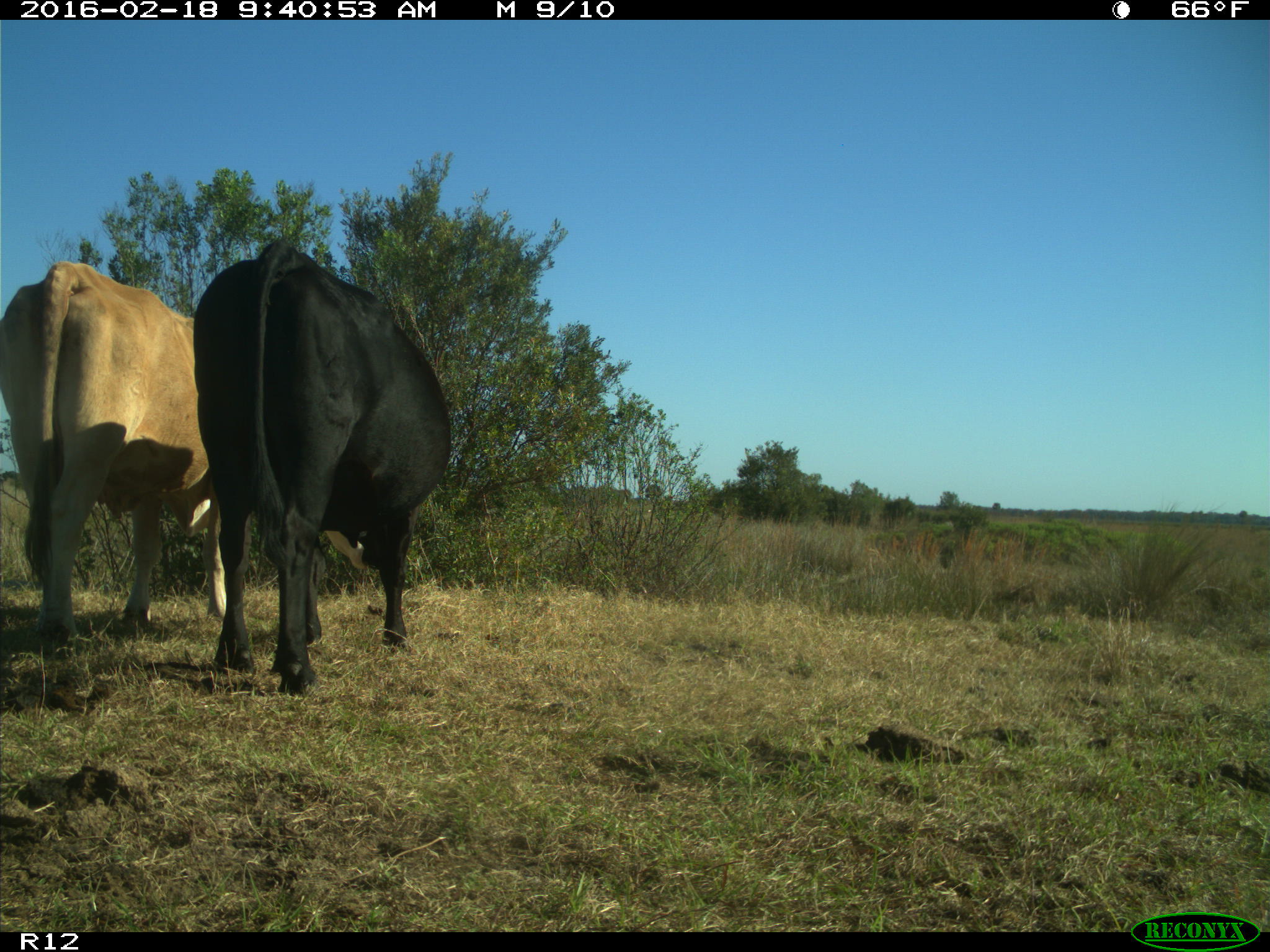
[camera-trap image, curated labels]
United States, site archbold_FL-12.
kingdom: Animalia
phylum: Chordata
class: Mammalia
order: Artiodactyla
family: Bovidae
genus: Bos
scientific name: Bos taurus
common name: domestic cow